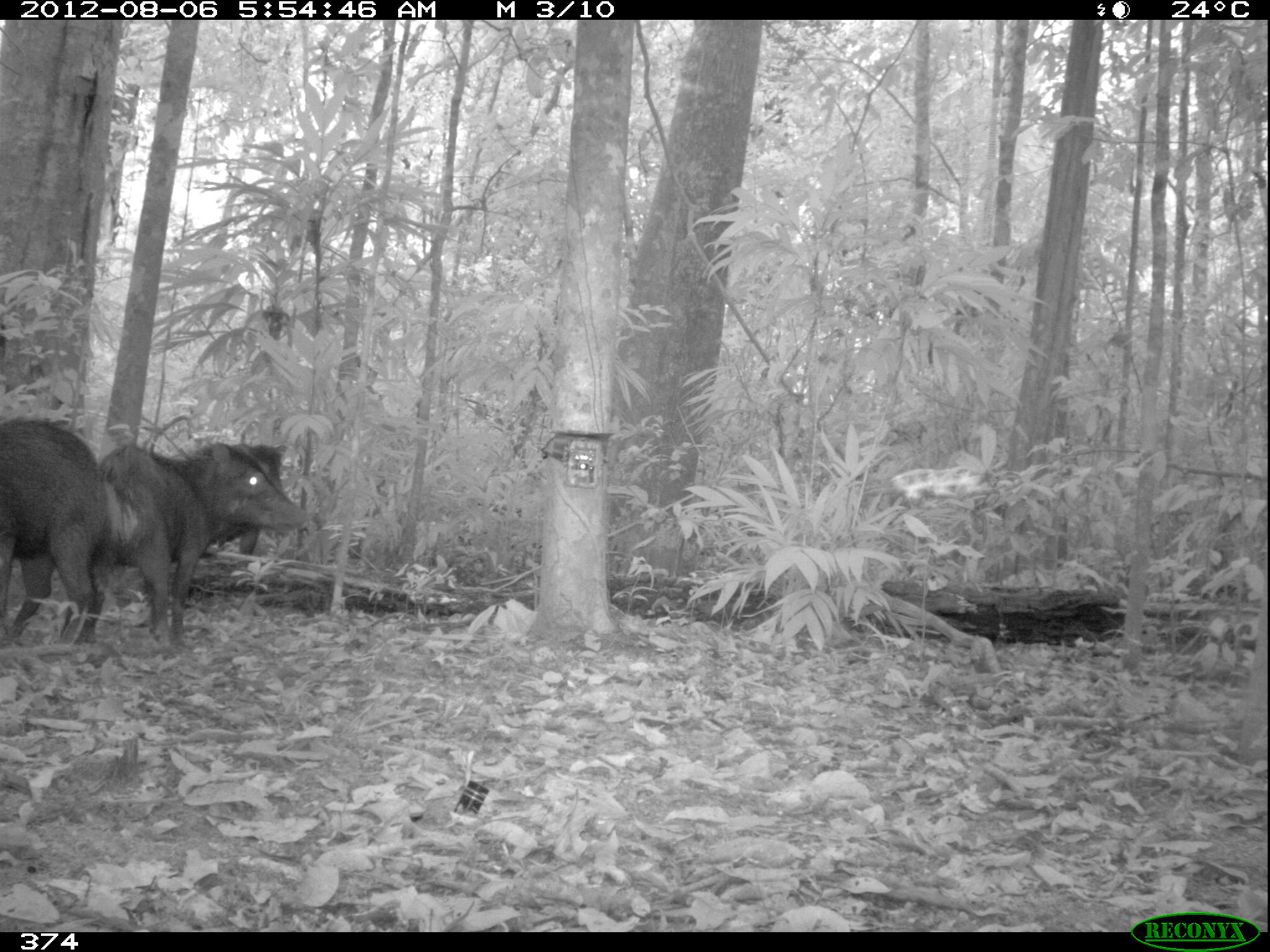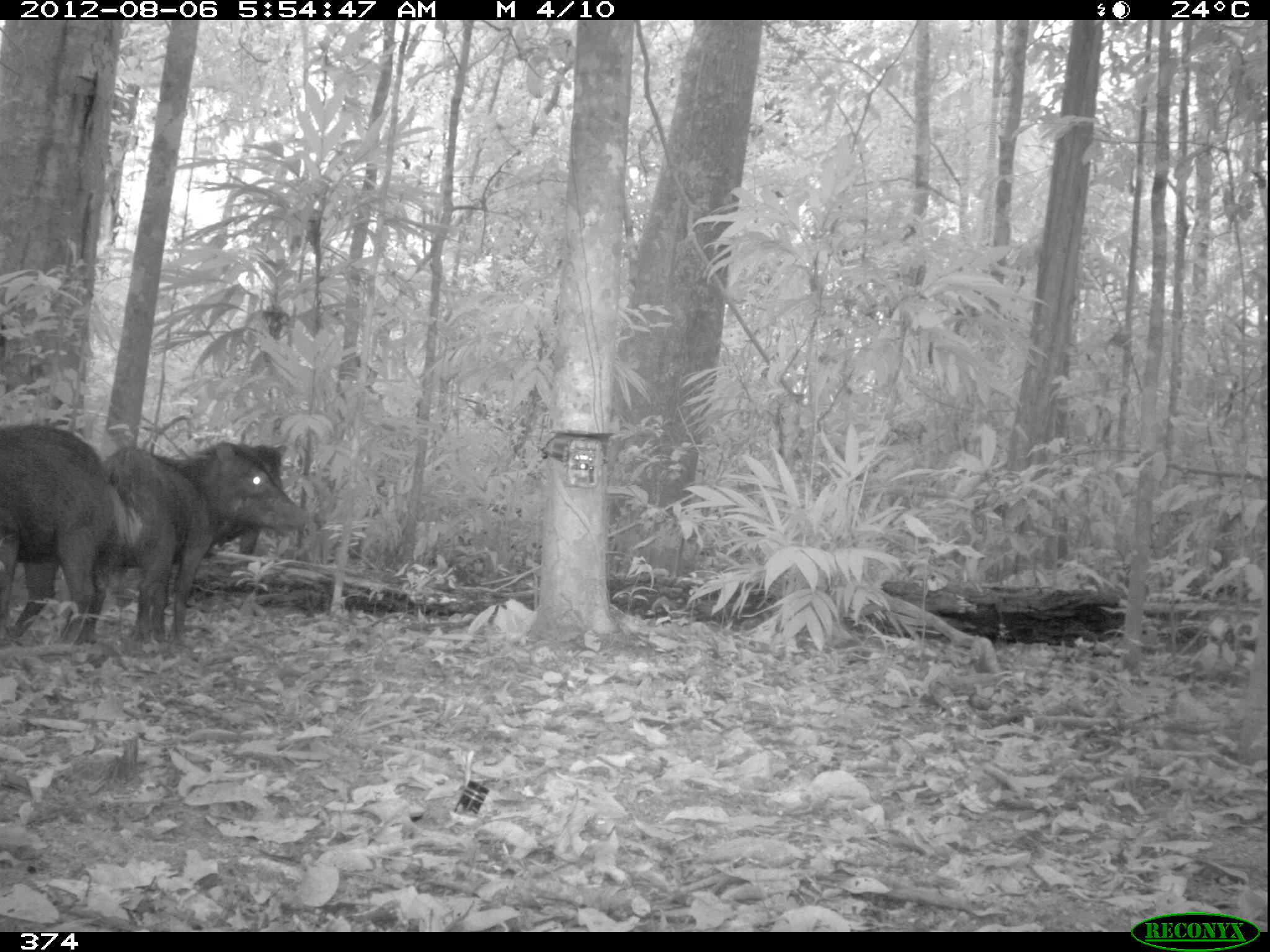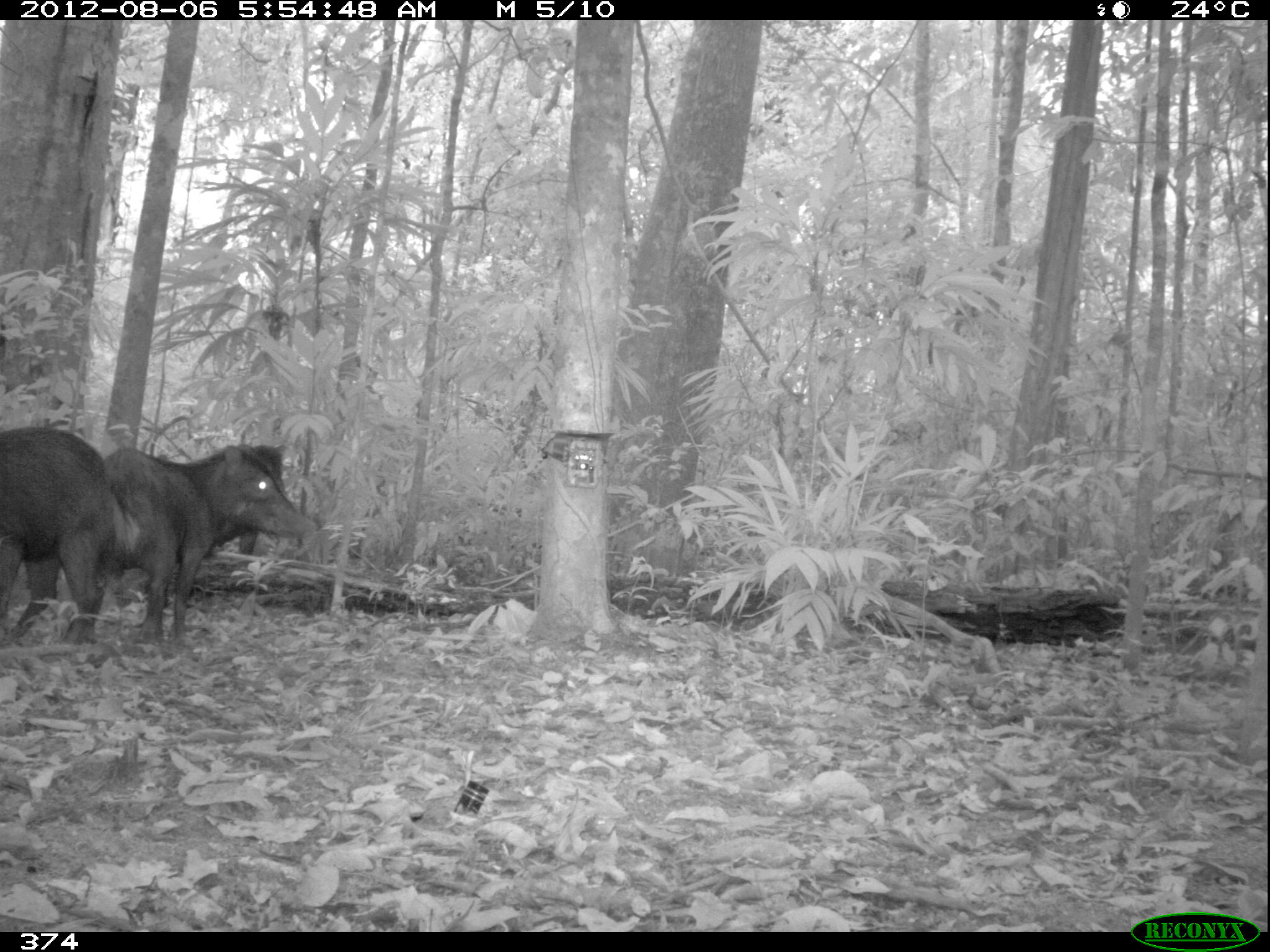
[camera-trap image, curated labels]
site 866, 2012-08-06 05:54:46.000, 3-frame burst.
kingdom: Animalia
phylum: Chordata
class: Mammalia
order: Artiodactyla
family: Tayassuidae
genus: Tayassu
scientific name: Tayassu pecari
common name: white-lipped peccary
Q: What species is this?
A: Tayassu pecari (white-lipped peccary).